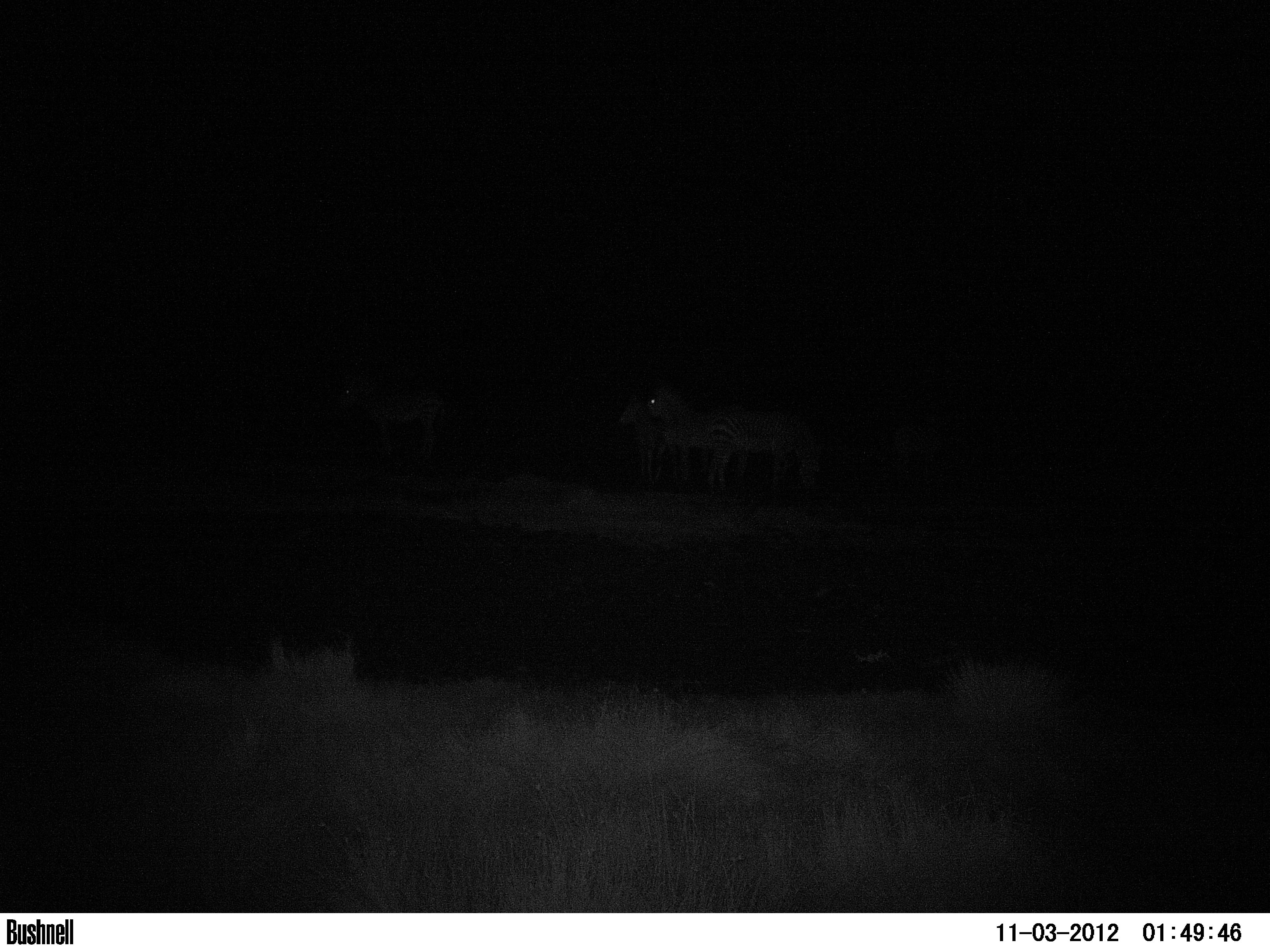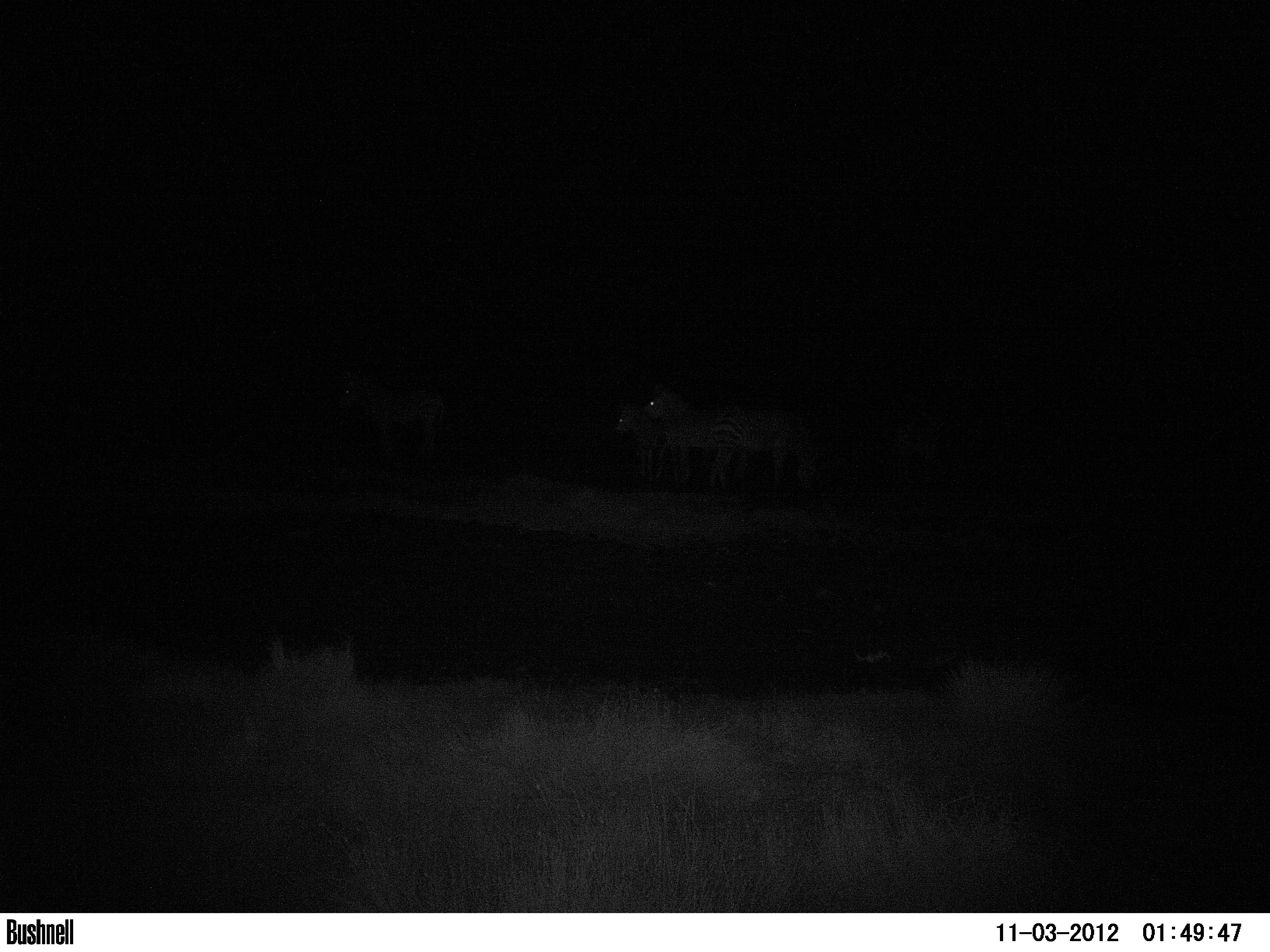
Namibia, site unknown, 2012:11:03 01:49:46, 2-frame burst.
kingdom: Animalia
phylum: Chordata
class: Mammalia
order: Perissodactyla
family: Equidae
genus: Equus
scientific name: Equus zebra hartmannae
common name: hartmann's mountain zebra